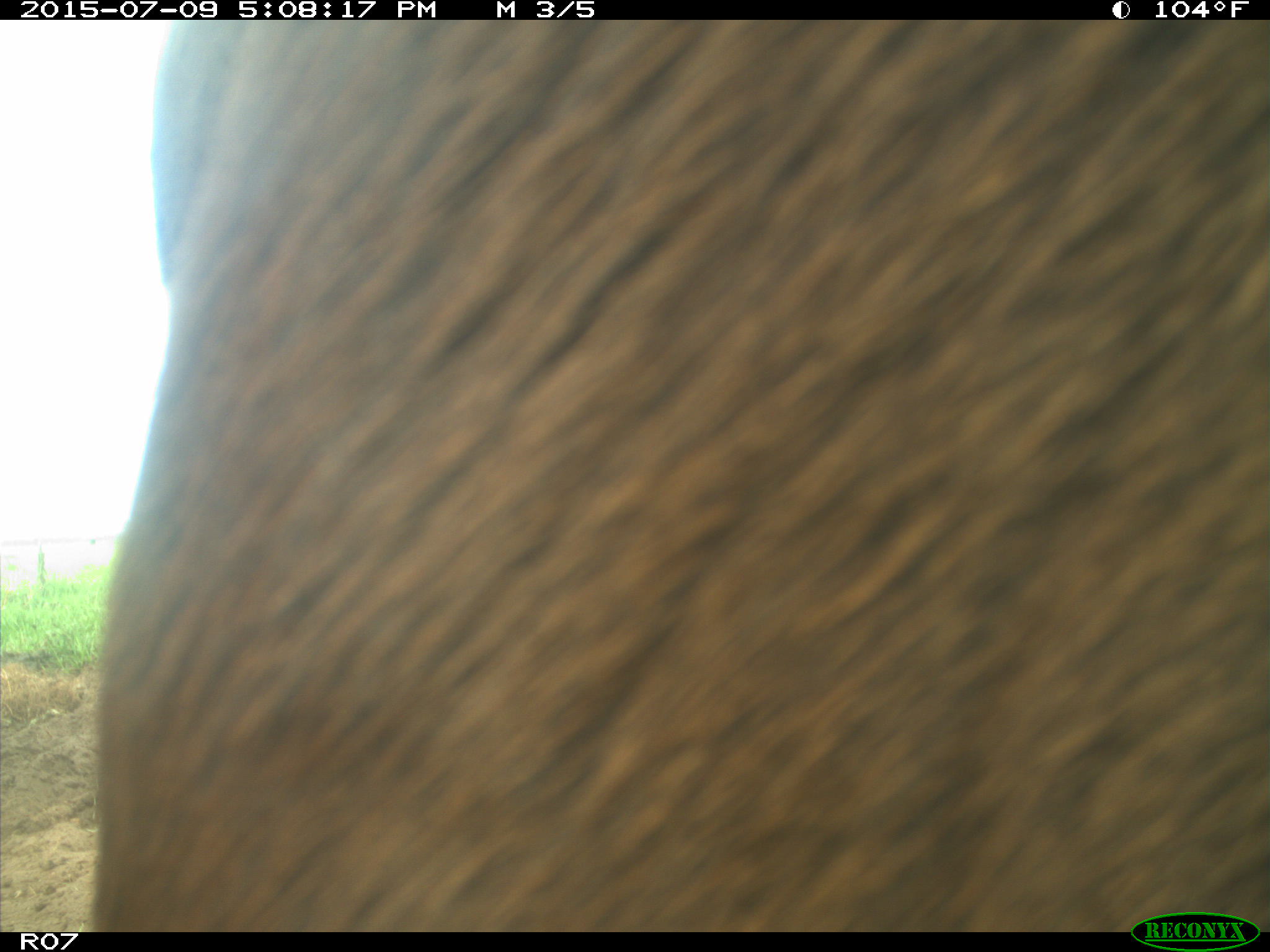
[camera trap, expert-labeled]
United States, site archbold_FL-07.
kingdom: Animalia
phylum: Chordata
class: Mammalia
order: Artiodactyla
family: Bovidae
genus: Bos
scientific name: Bos taurus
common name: domestic cow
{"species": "Bos taurus (domestic cow)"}